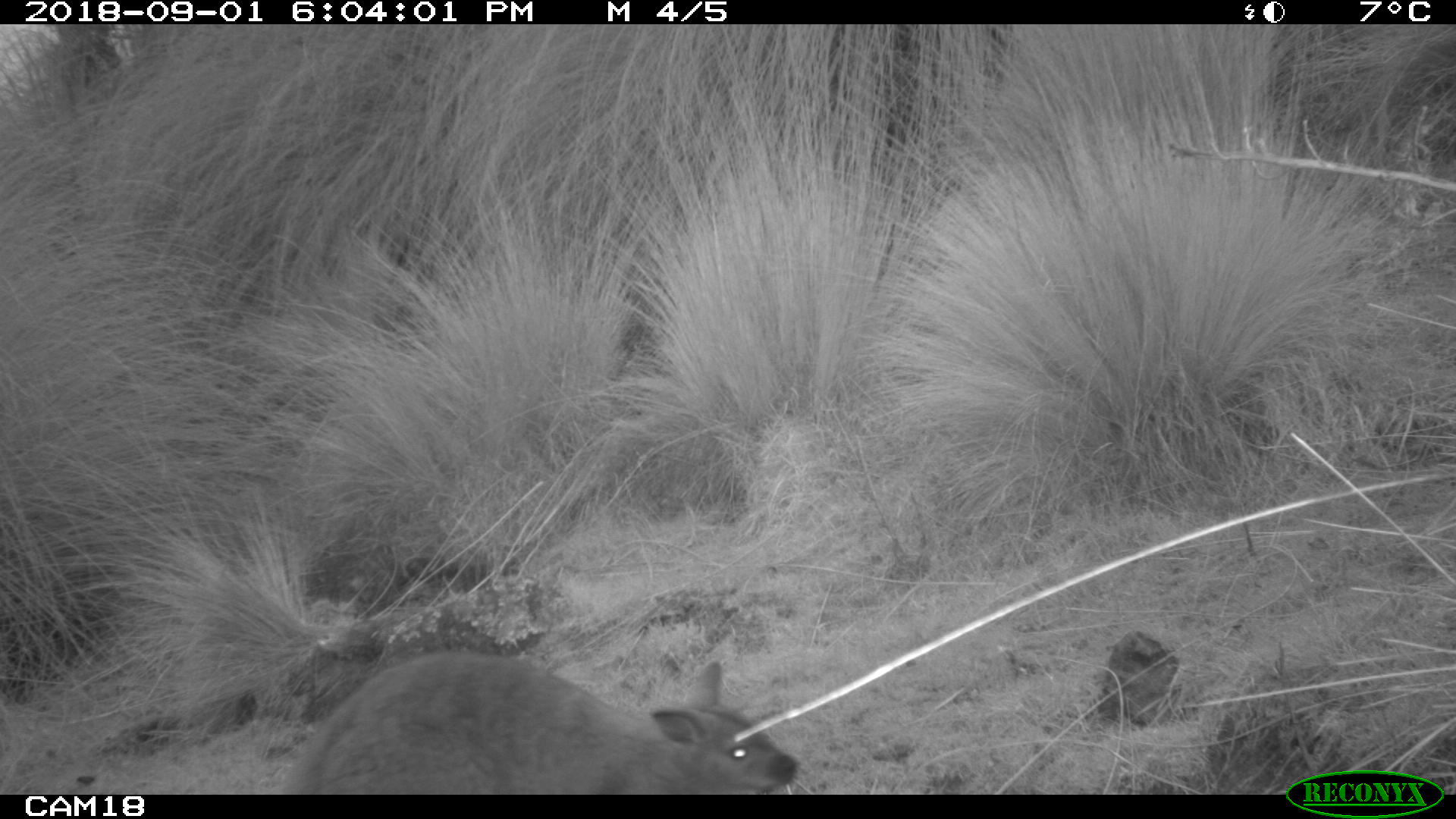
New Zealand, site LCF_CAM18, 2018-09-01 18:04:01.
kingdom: Animalia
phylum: Chordata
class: Mammalia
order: Diprotodontia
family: Macropodidae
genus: Notamacropus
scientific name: Notamacropus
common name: wallaby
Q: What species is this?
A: Wallaby (Notamacropus).